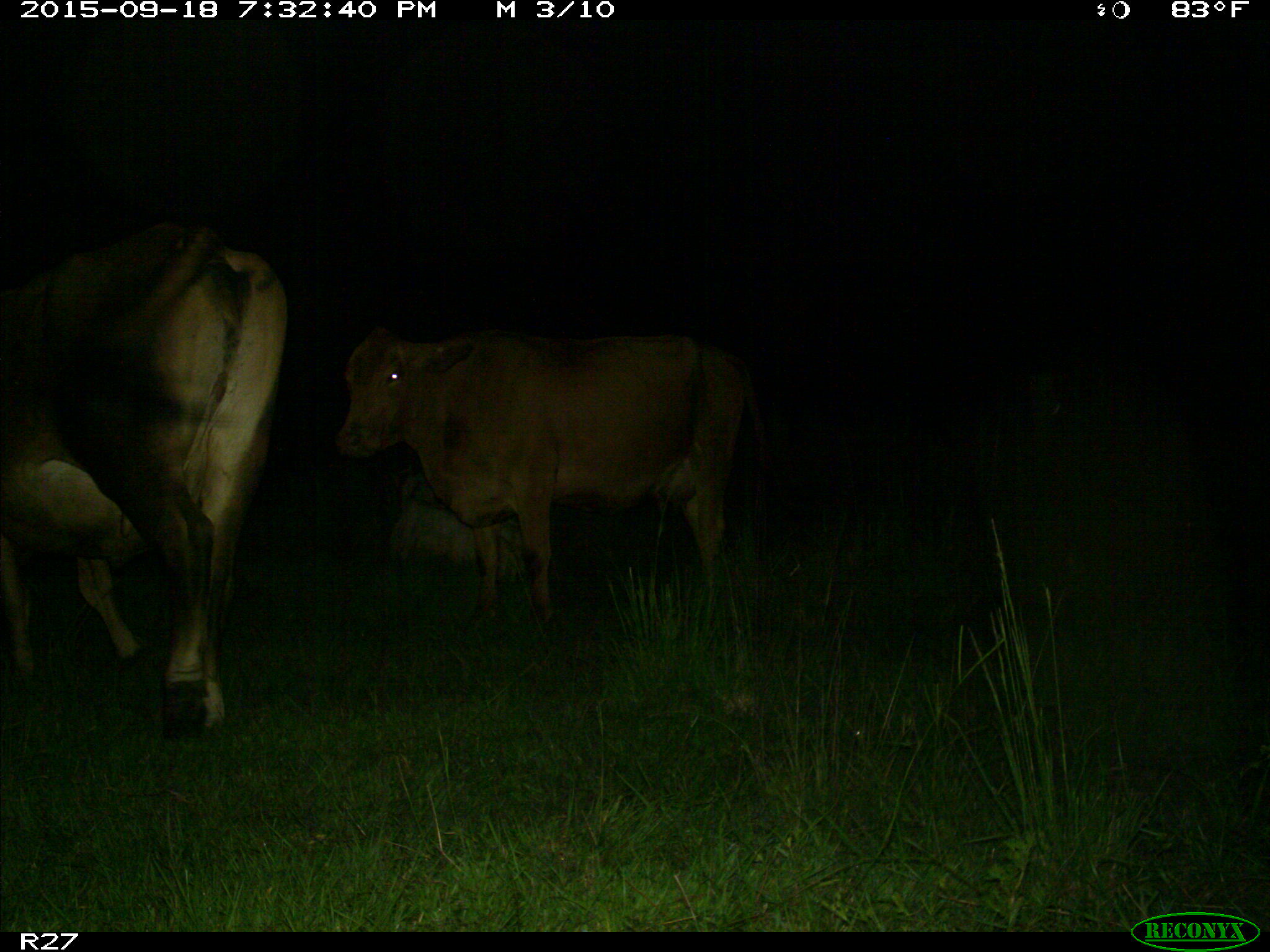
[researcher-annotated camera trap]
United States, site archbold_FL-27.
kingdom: Animalia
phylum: Chordata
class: Mammalia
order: Artiodactyla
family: Bovidae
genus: Bos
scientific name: Bos taurus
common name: domestic cow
Bos taurus (domestic cow).